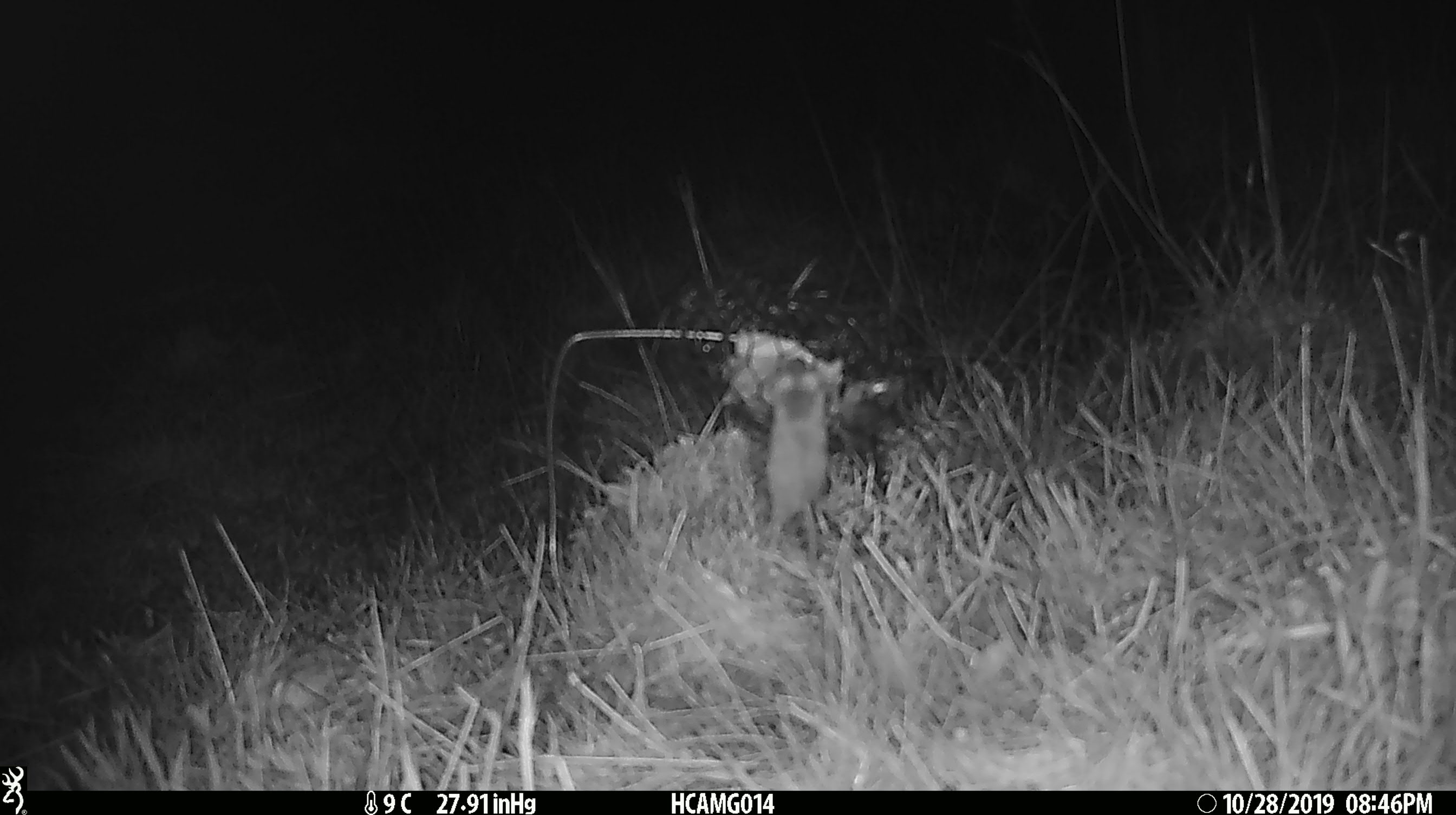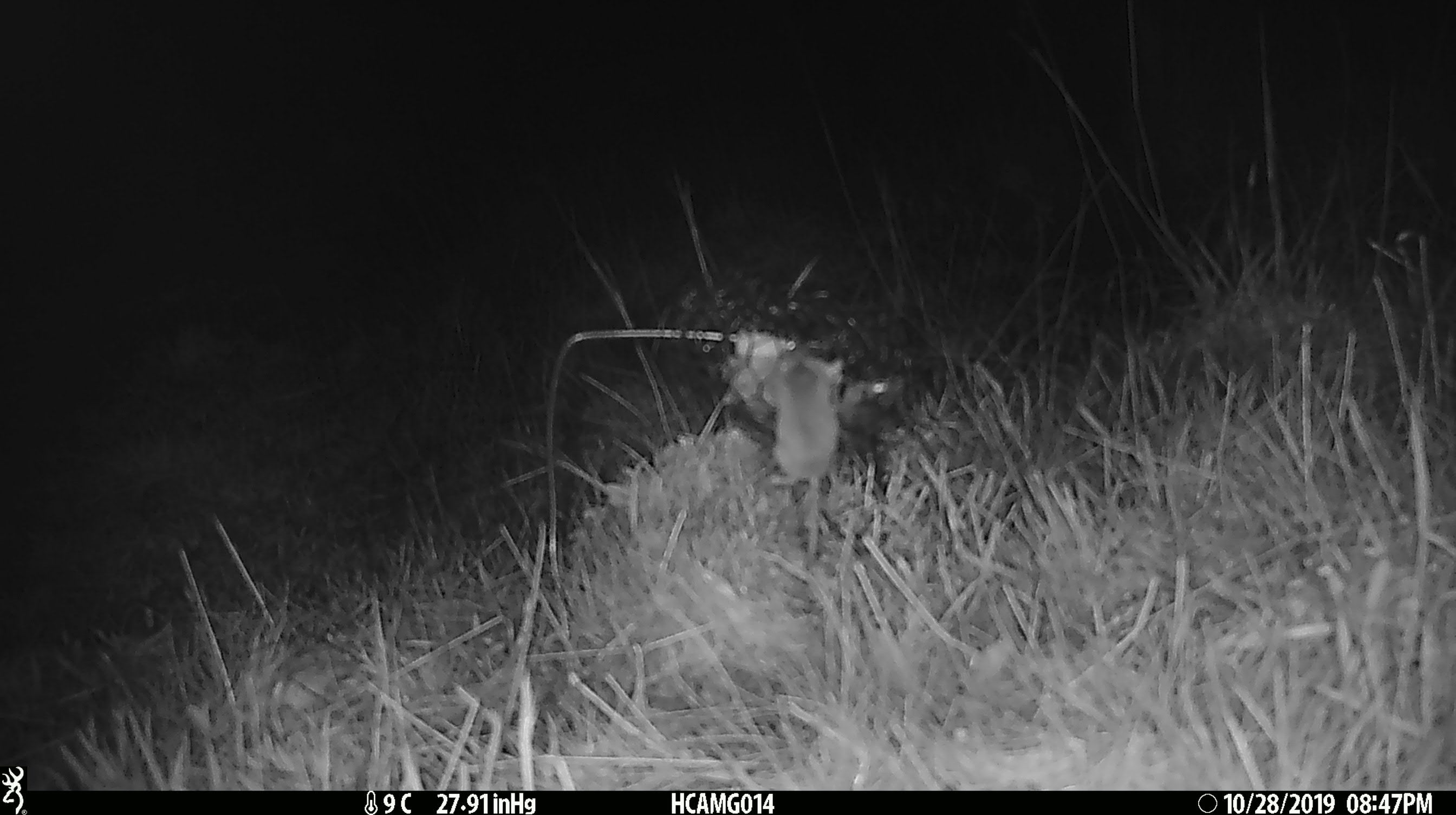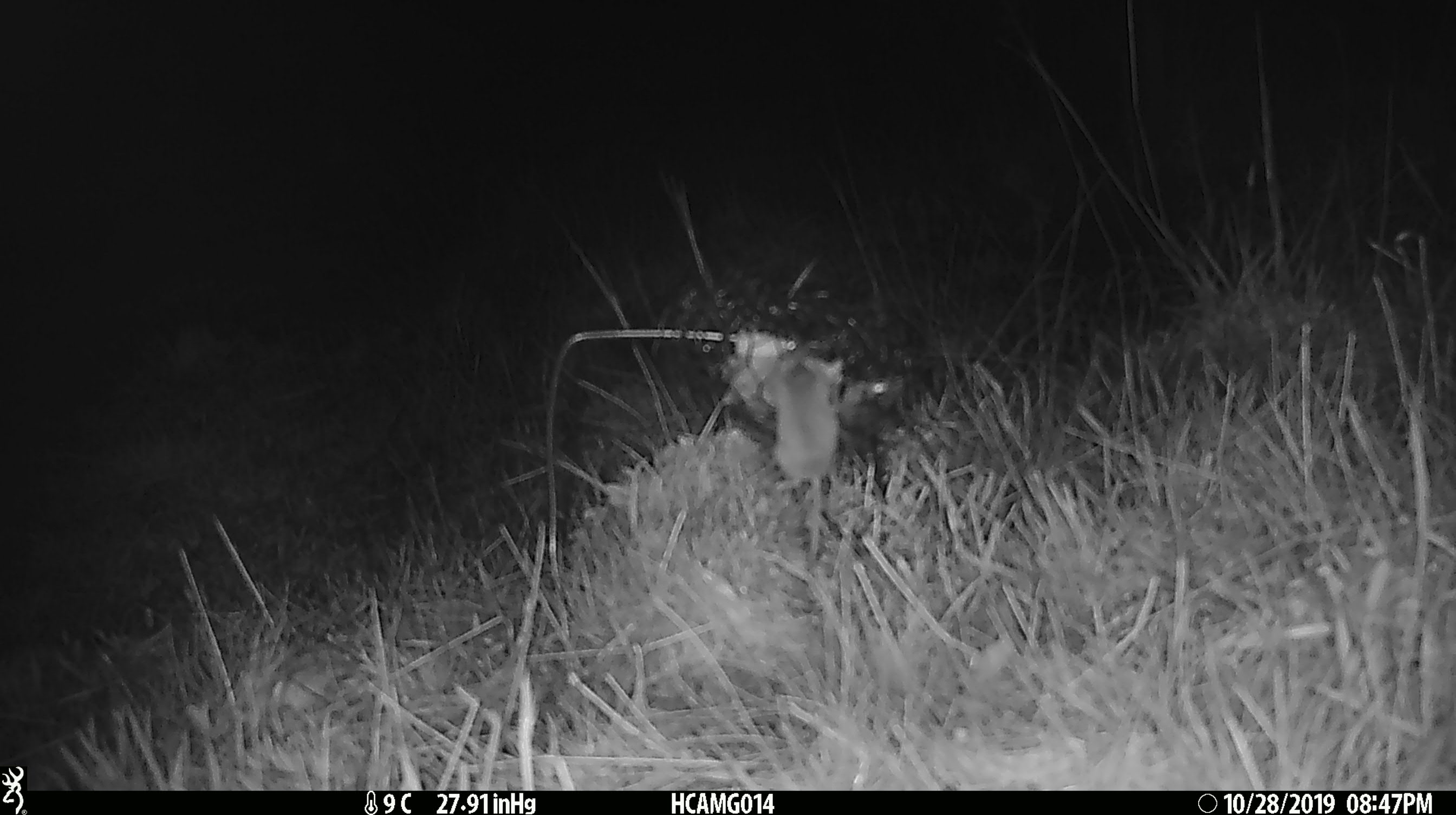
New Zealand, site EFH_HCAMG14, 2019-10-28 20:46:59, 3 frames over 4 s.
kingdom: Animalia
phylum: Chordata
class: Mammalia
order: Rodentia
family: Muridae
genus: Mus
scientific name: Mus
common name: mouse